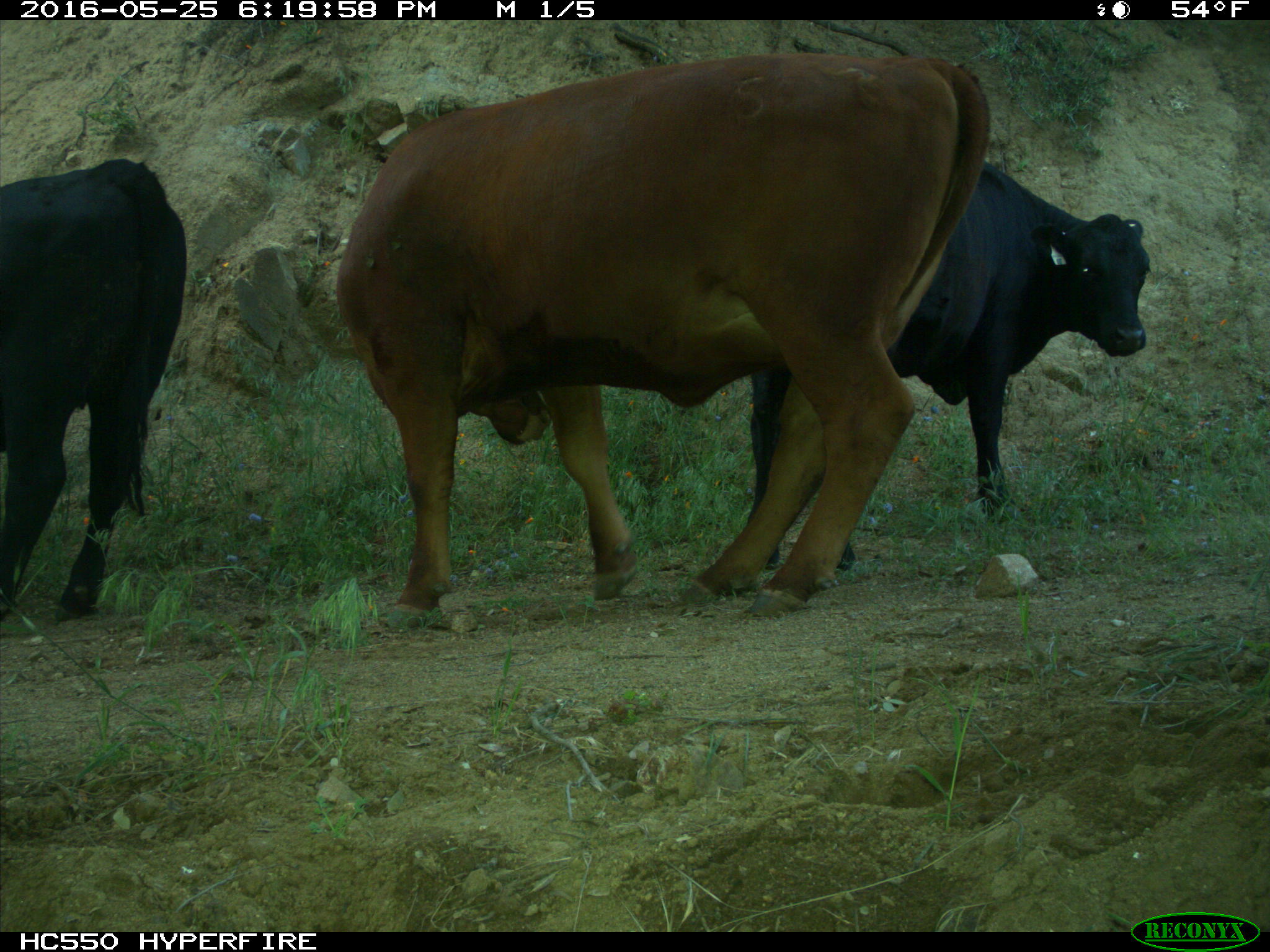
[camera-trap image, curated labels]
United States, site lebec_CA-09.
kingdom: Animalia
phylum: Chordata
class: Mammalia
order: Artiodactyla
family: Bovidae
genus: Bos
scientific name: Bos taurus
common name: domestic cow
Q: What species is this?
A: Bos taurus (domestic cow).